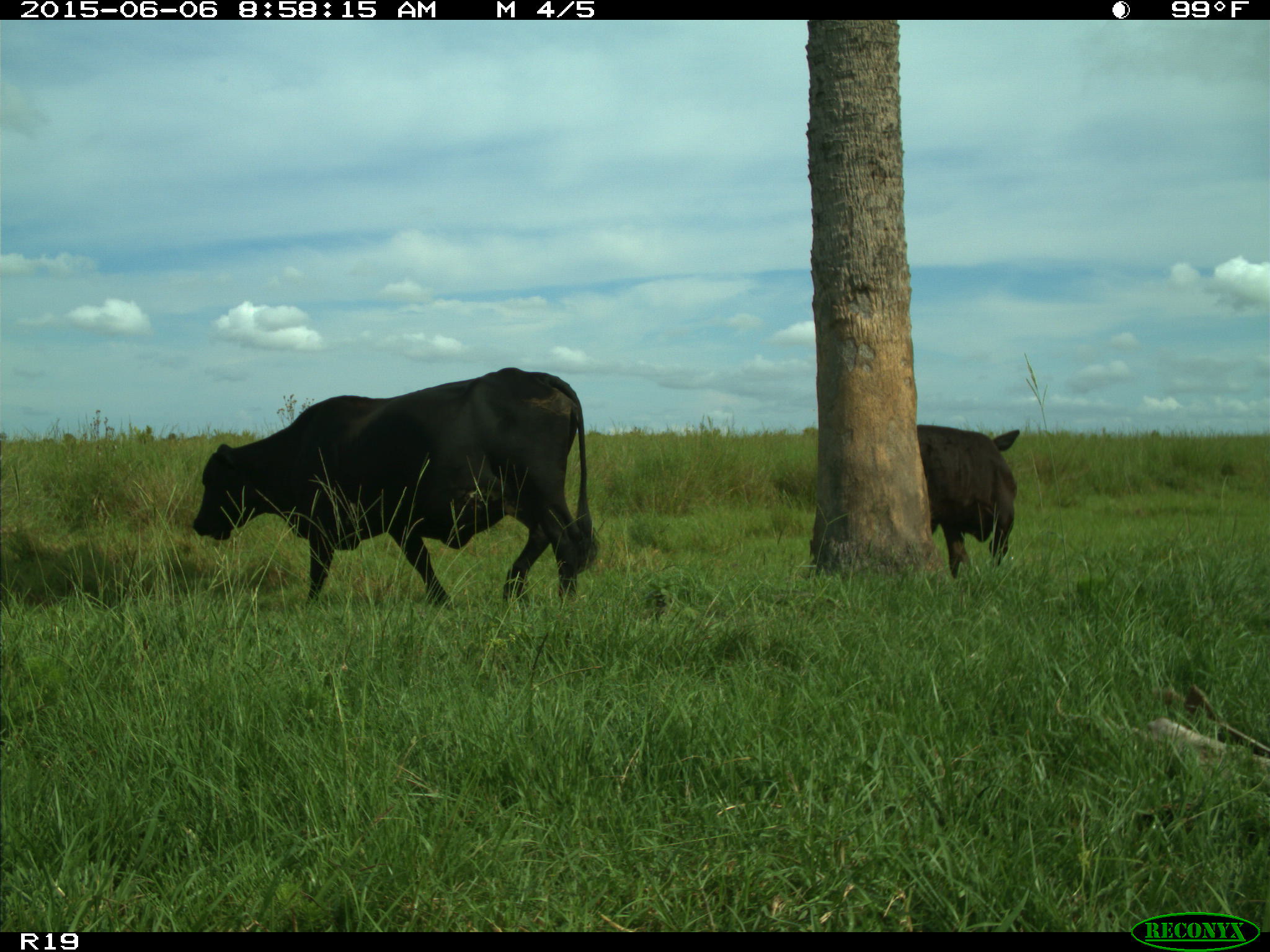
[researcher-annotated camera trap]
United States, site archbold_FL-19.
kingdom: Animalia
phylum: Chordata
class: Mammalia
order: Artiodactyla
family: Bovidae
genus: Bos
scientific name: Bos taurus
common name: domestic cow